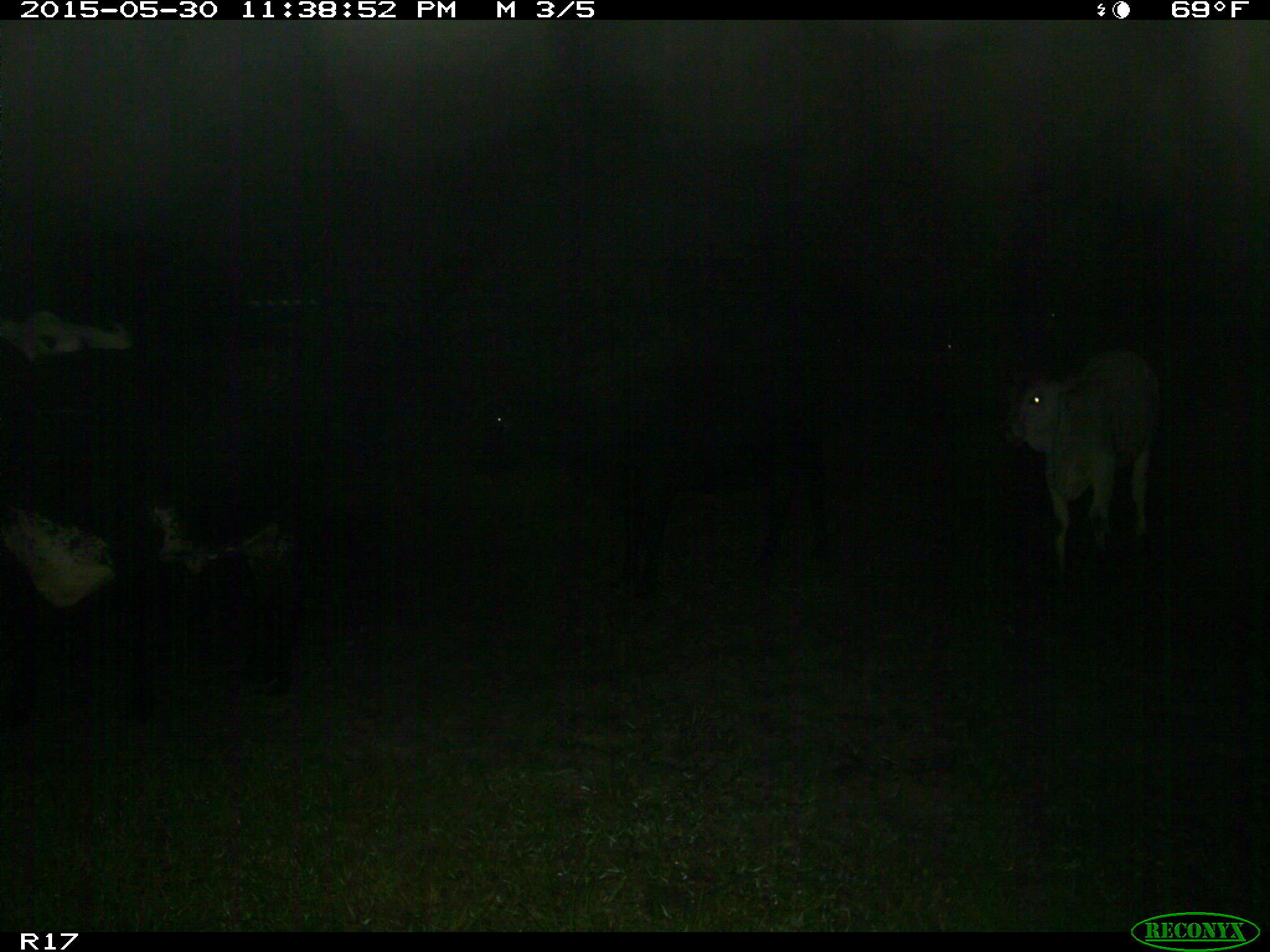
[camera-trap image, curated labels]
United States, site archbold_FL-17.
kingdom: Animalia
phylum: Chordata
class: Mammalia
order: Artiodactyla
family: Bovidae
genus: Bos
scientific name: Bos taurus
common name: domestic cow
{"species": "Bos taurus (domestic cow)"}